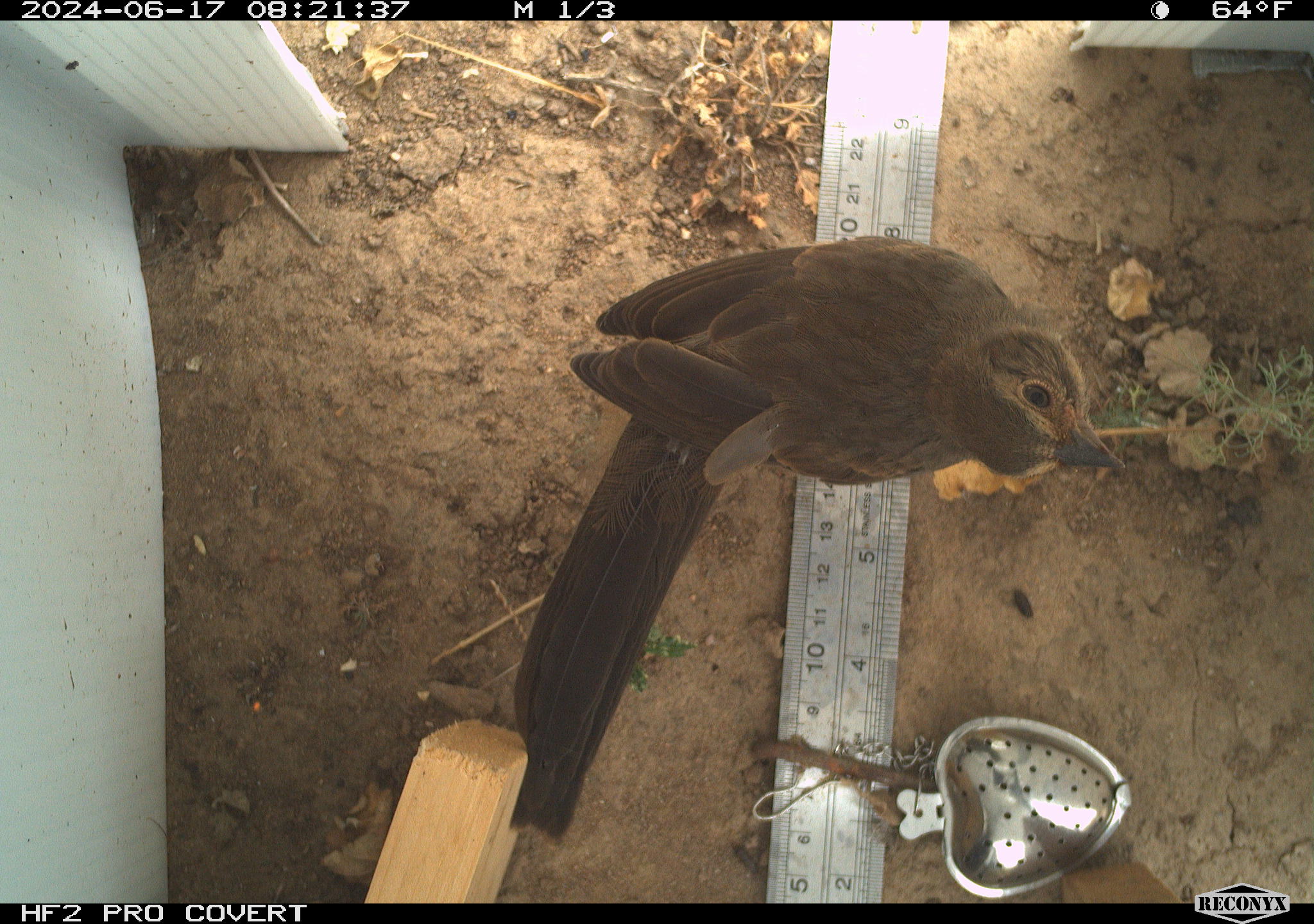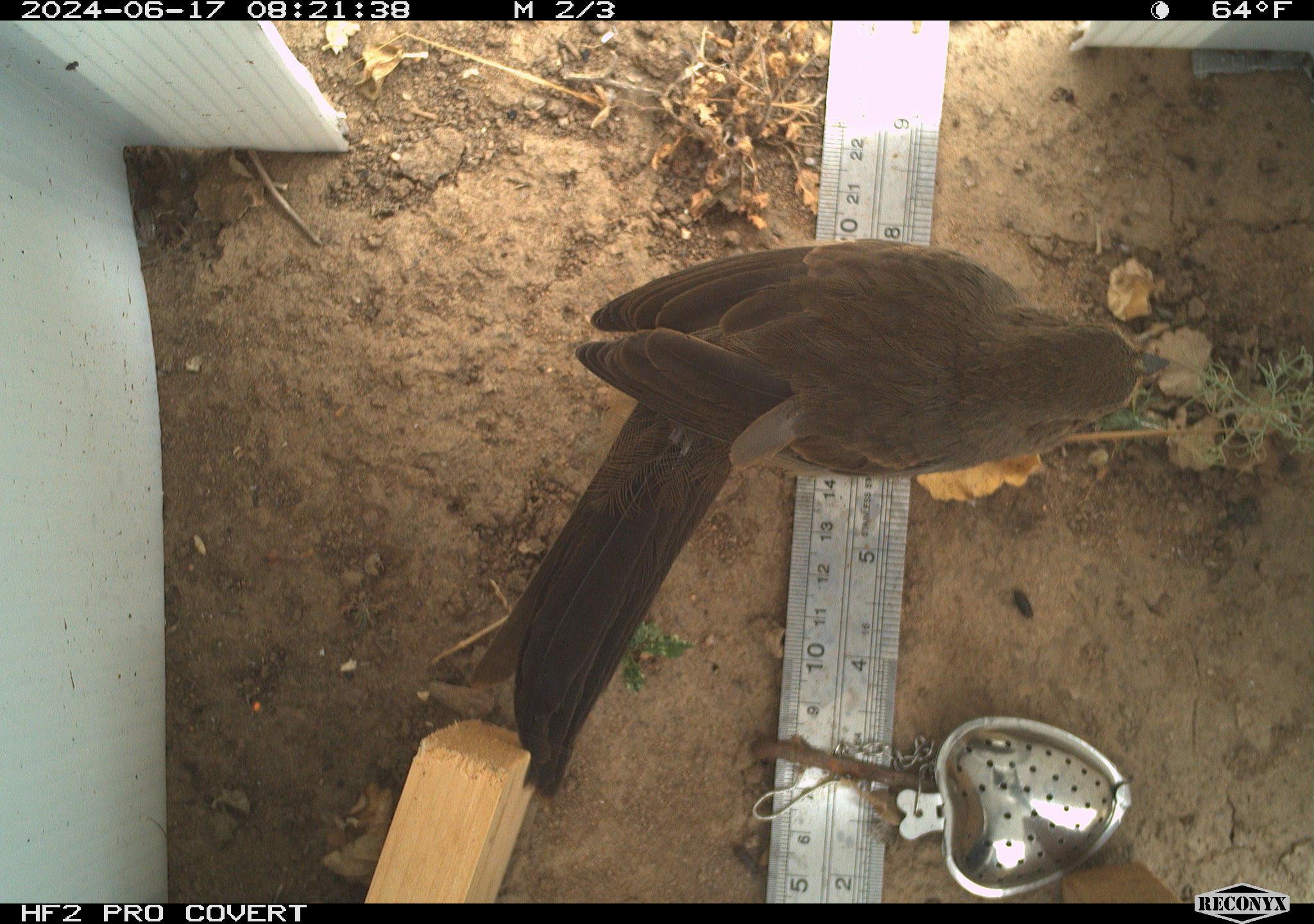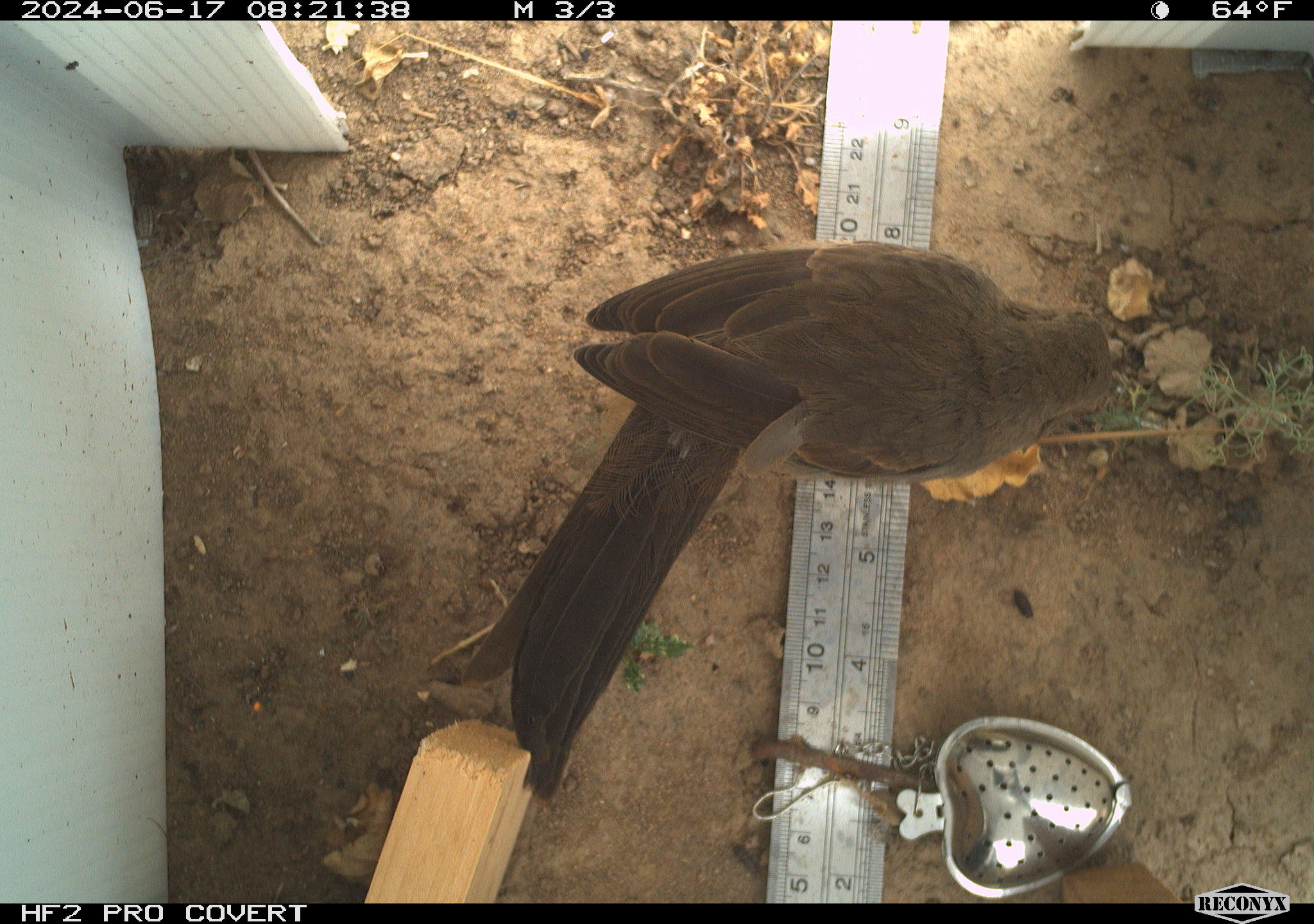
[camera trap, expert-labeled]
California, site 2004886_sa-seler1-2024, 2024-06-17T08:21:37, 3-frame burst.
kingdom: Animalia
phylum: Chordata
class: Aves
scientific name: Aves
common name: bird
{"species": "bird (Aves)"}